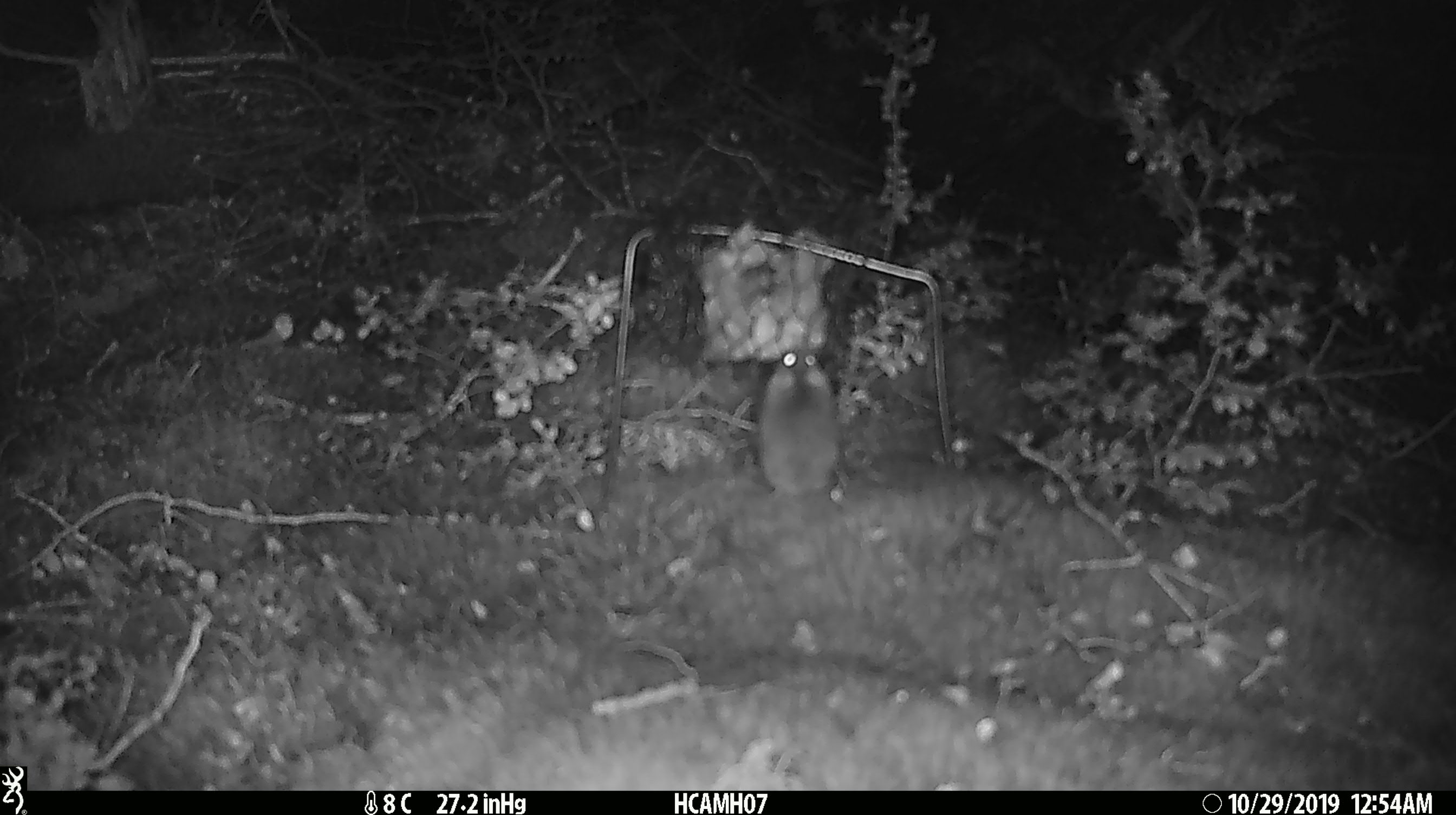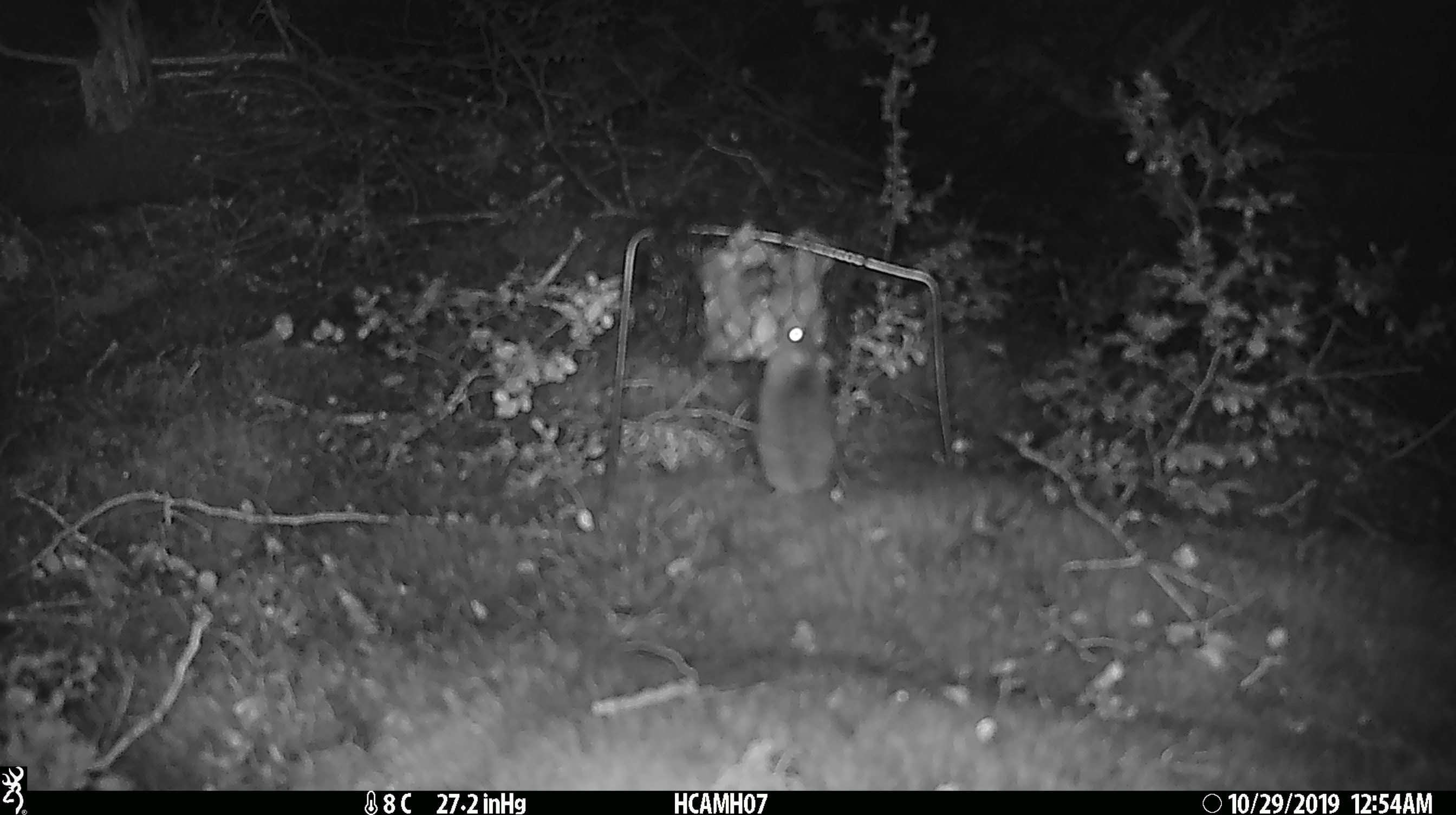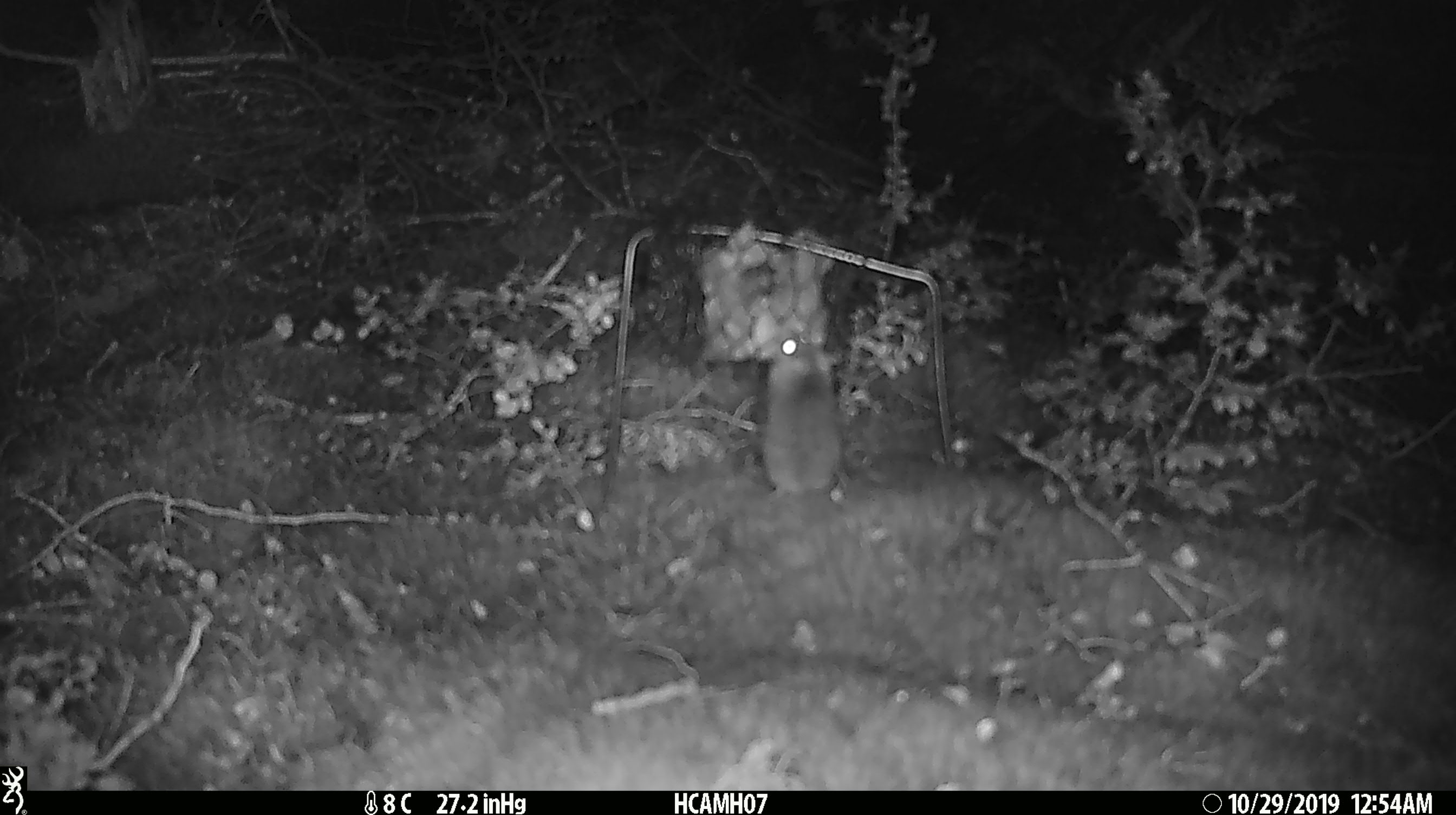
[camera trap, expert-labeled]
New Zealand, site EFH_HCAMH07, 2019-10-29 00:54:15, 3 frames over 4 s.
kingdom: Animalia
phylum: Chordata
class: Mammalia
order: Rodentia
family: Muridae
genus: Mus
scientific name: Mus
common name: mouse